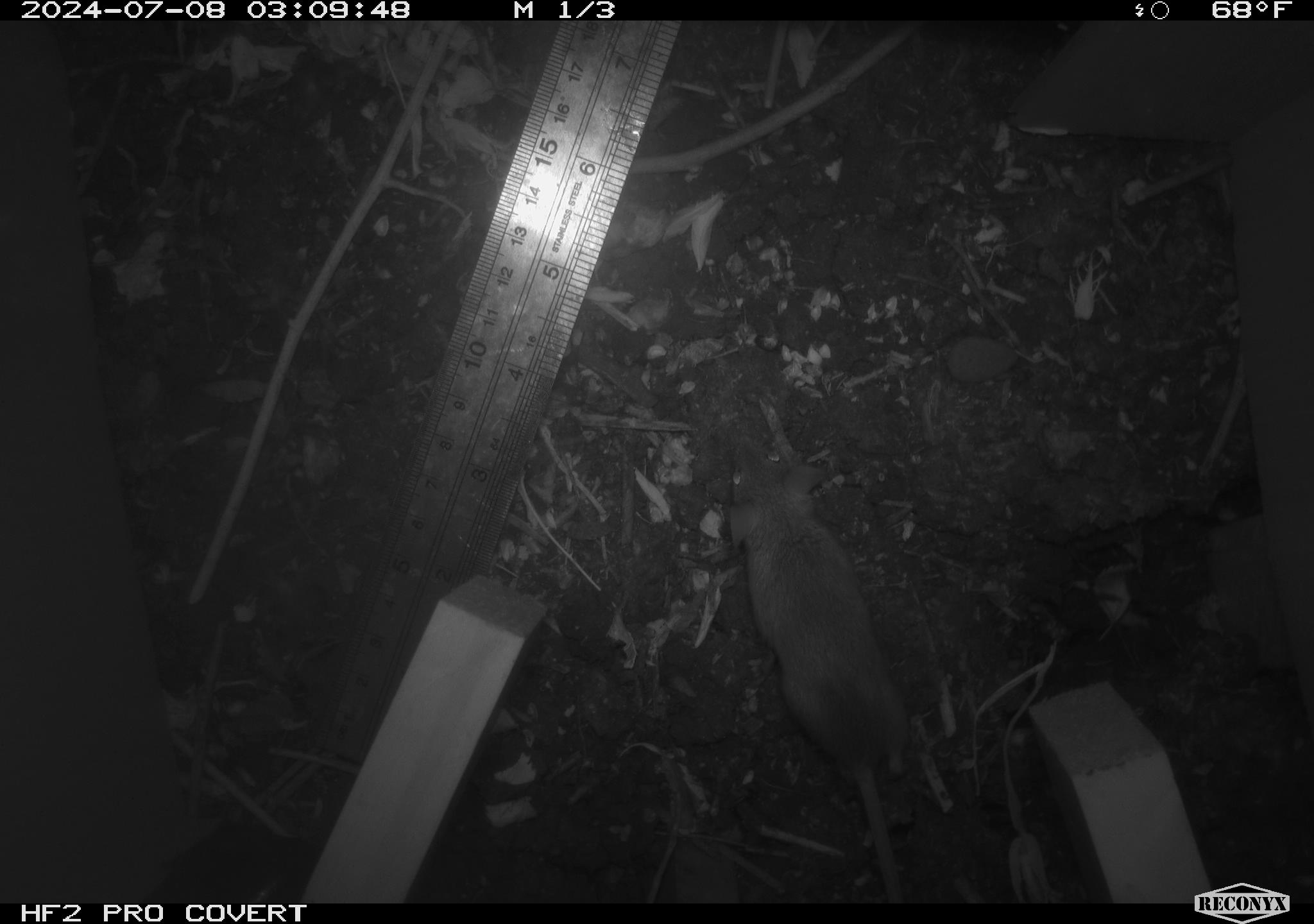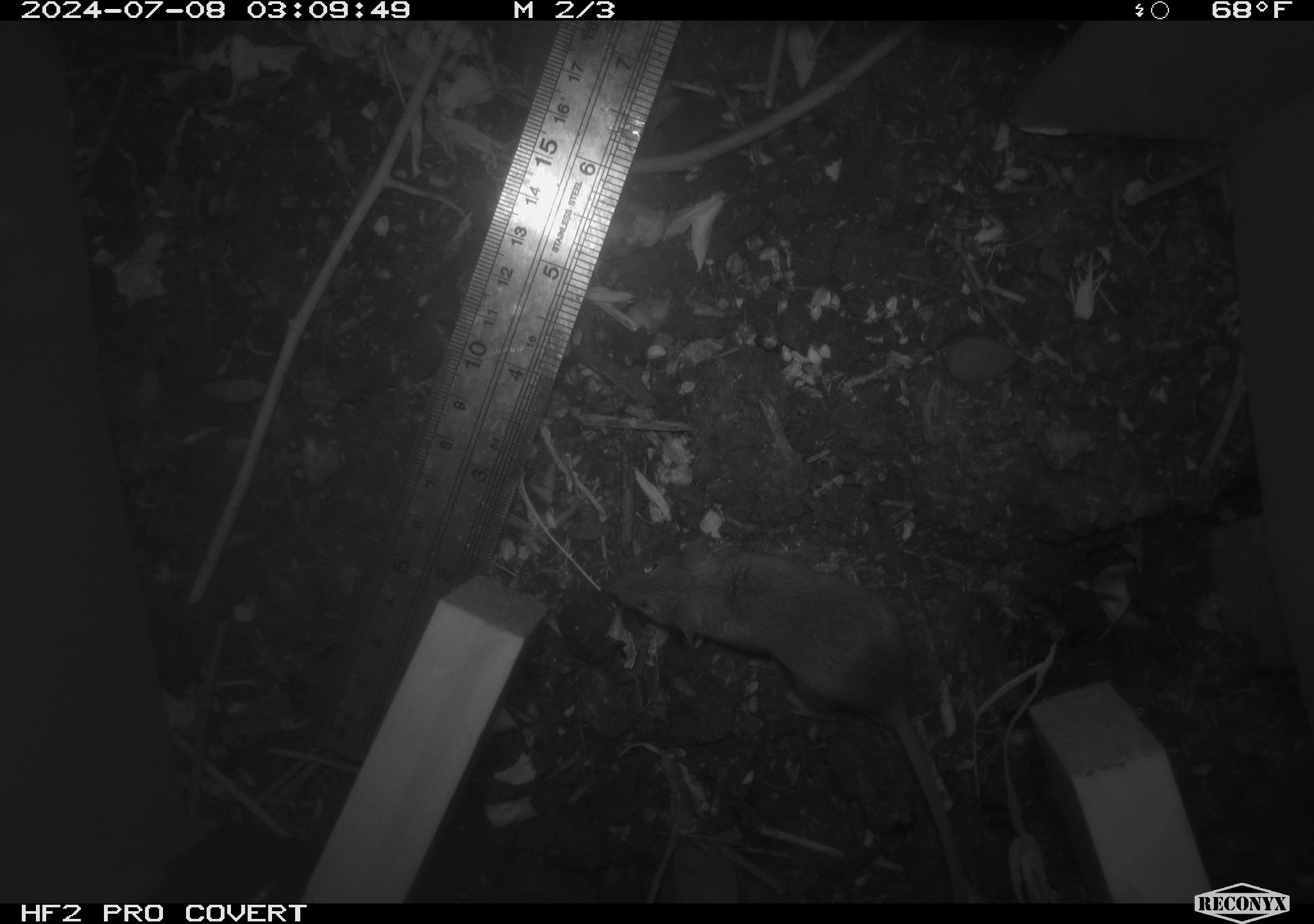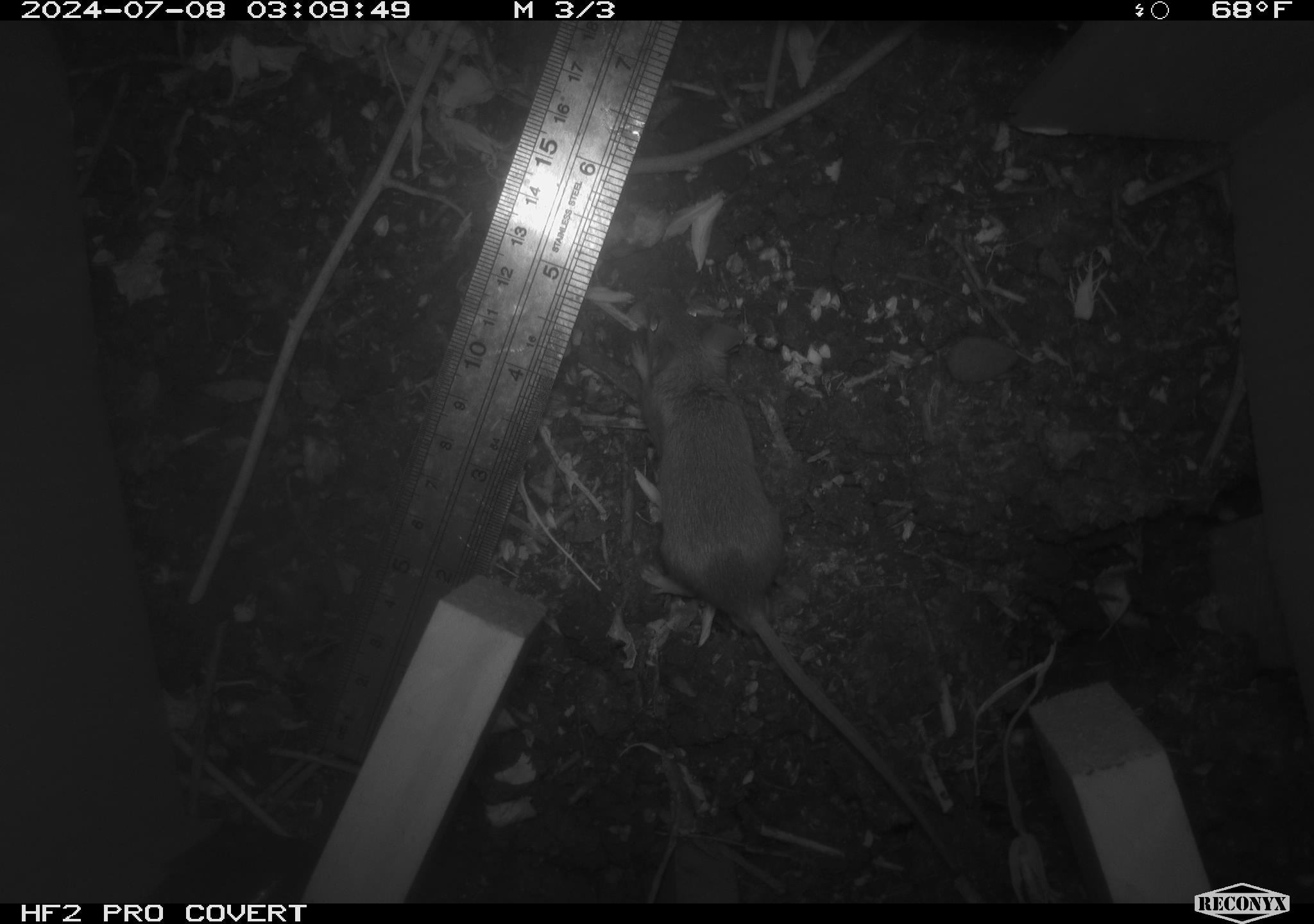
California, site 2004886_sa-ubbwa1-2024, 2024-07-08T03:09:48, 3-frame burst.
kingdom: Animalia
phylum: Chordata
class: Mammalia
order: Rodentia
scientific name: Rodentia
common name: mouse species